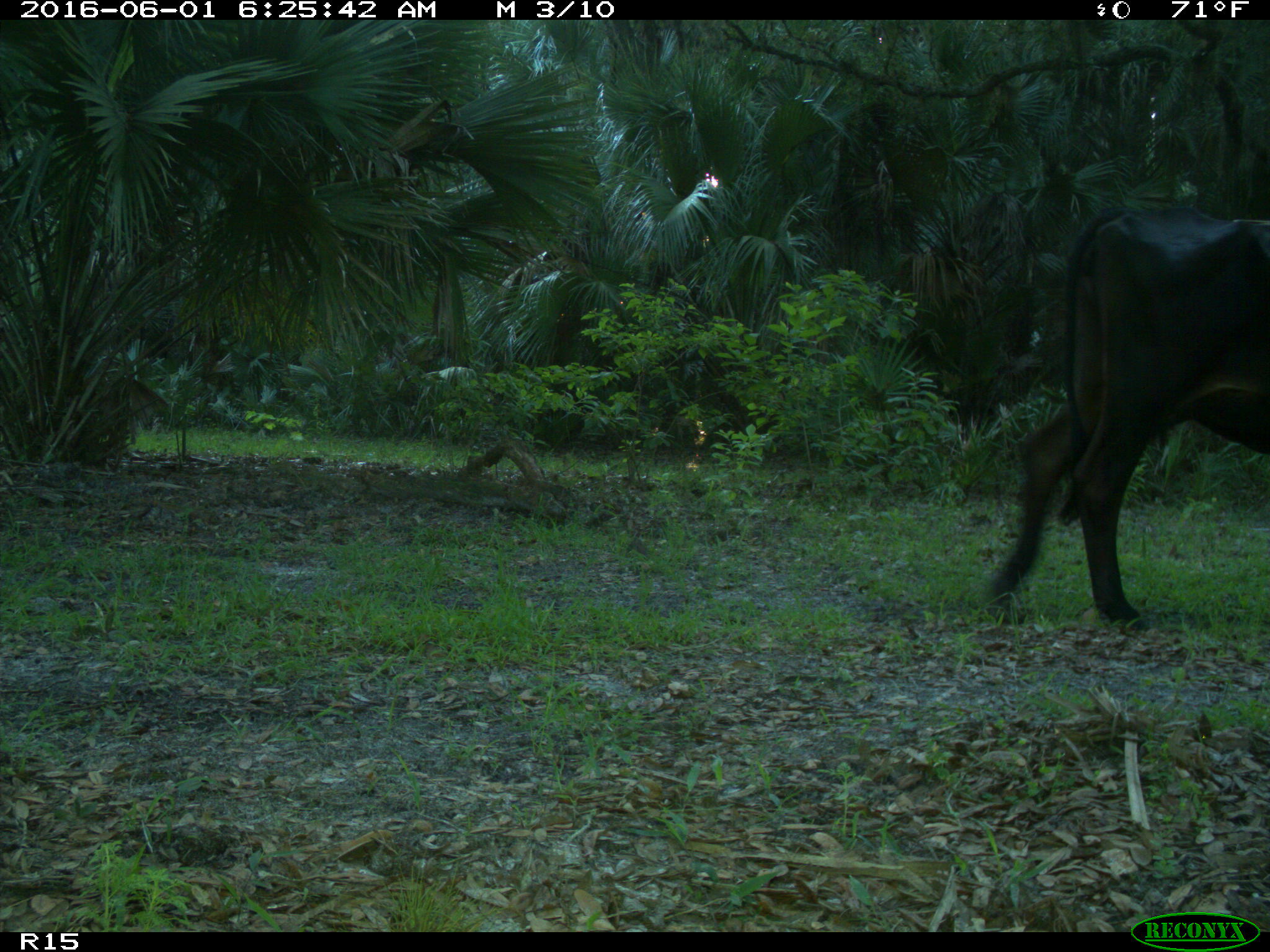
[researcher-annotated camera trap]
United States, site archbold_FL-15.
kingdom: Animalia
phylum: Chordata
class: Mammalia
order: Artiodactyla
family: Bovidae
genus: Bos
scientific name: Bos taurus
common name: domestic cow